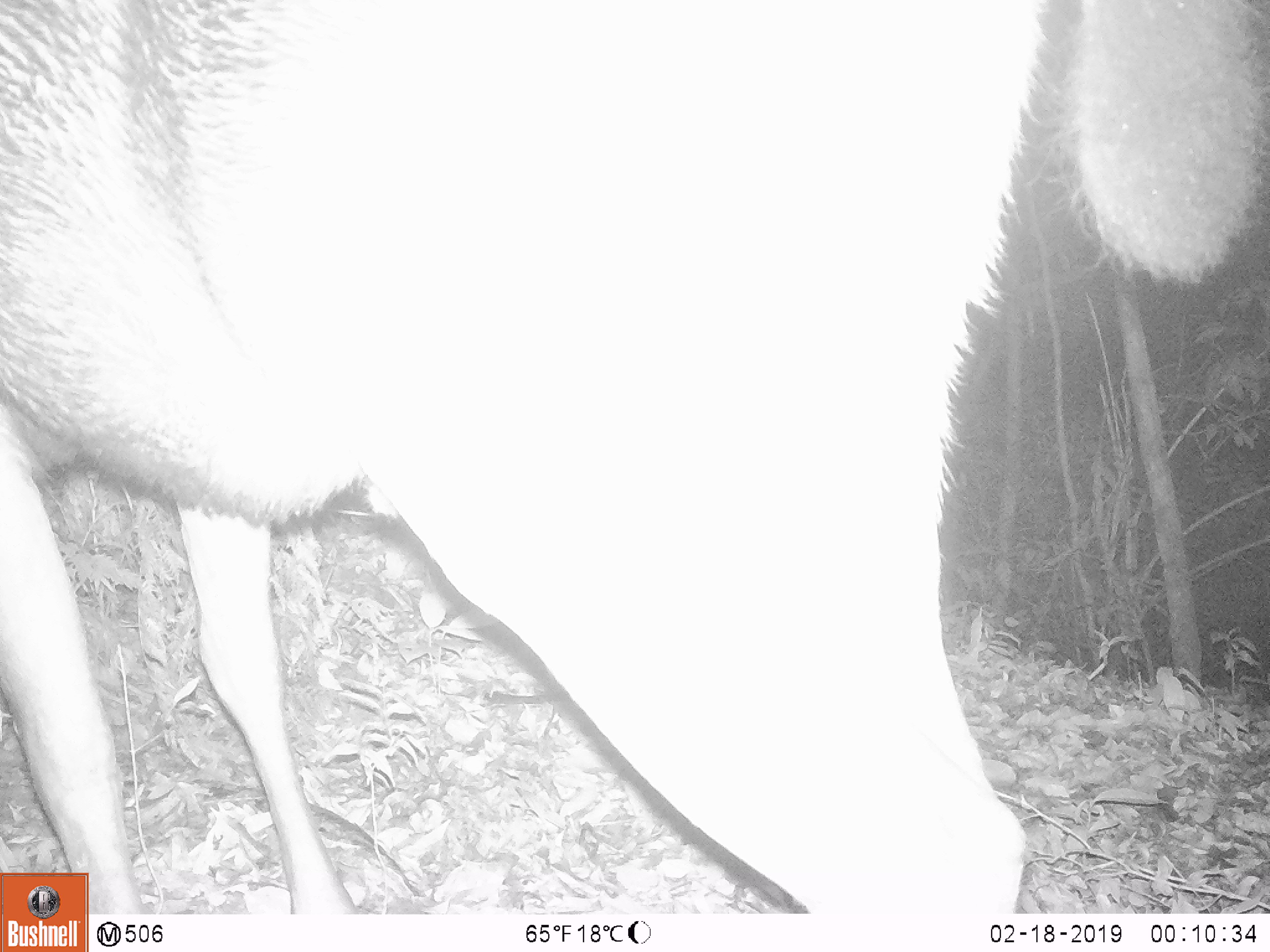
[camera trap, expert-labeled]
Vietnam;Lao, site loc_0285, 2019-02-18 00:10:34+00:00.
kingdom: Animalia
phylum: Chordata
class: Mammalia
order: Artiodactyla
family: Cervidae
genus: Rusa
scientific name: Rusa unicolor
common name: sambar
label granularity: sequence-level